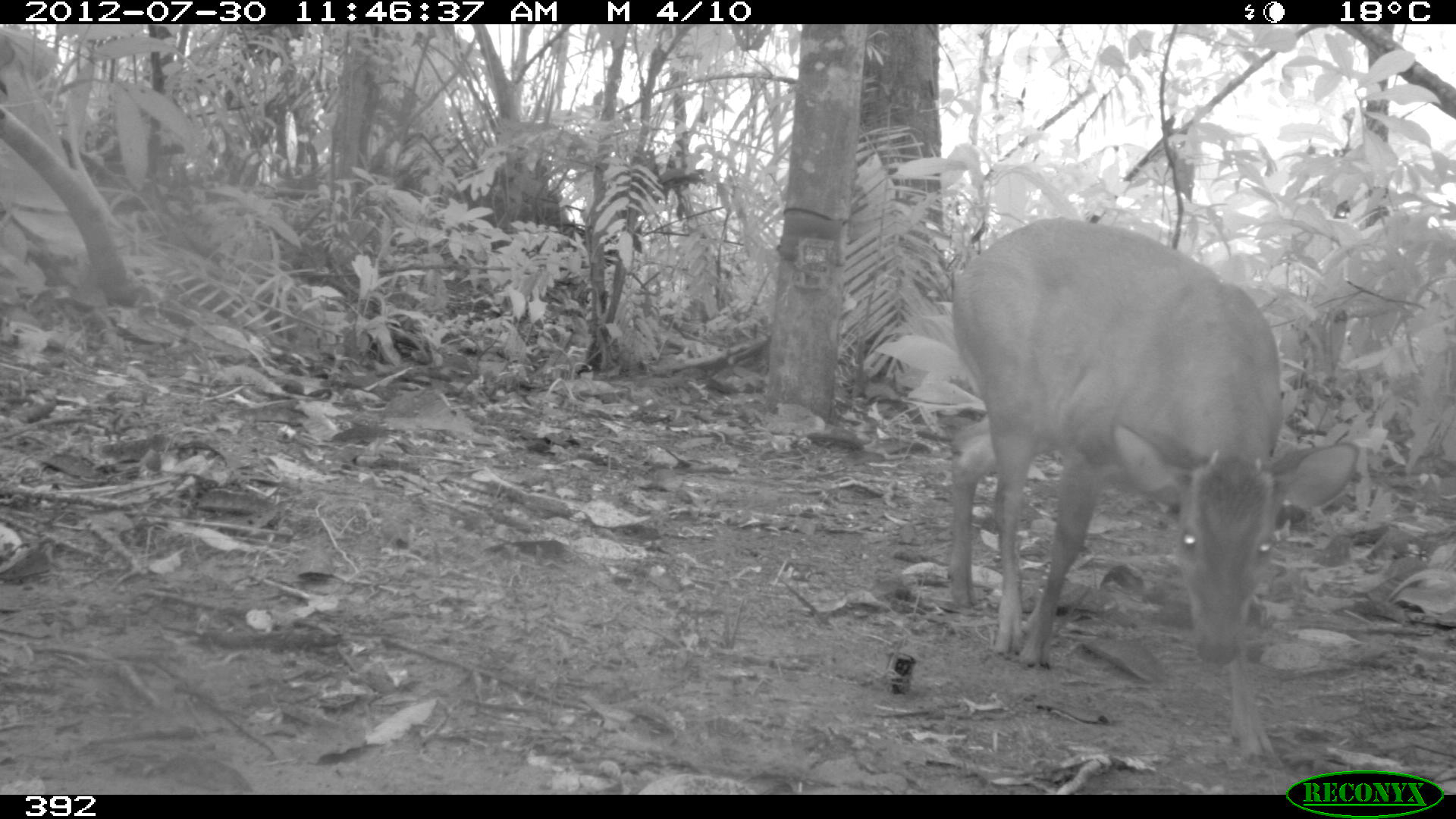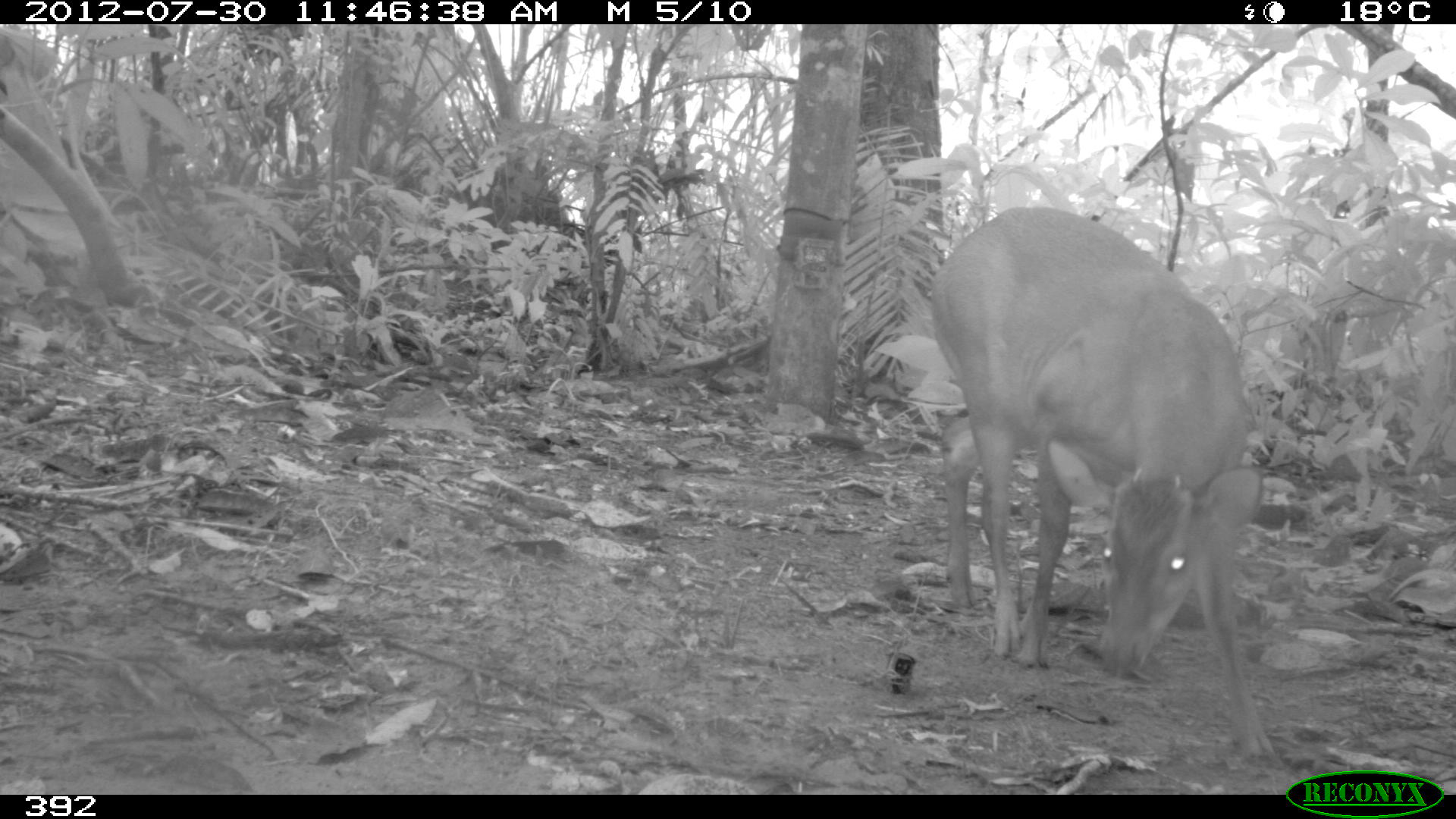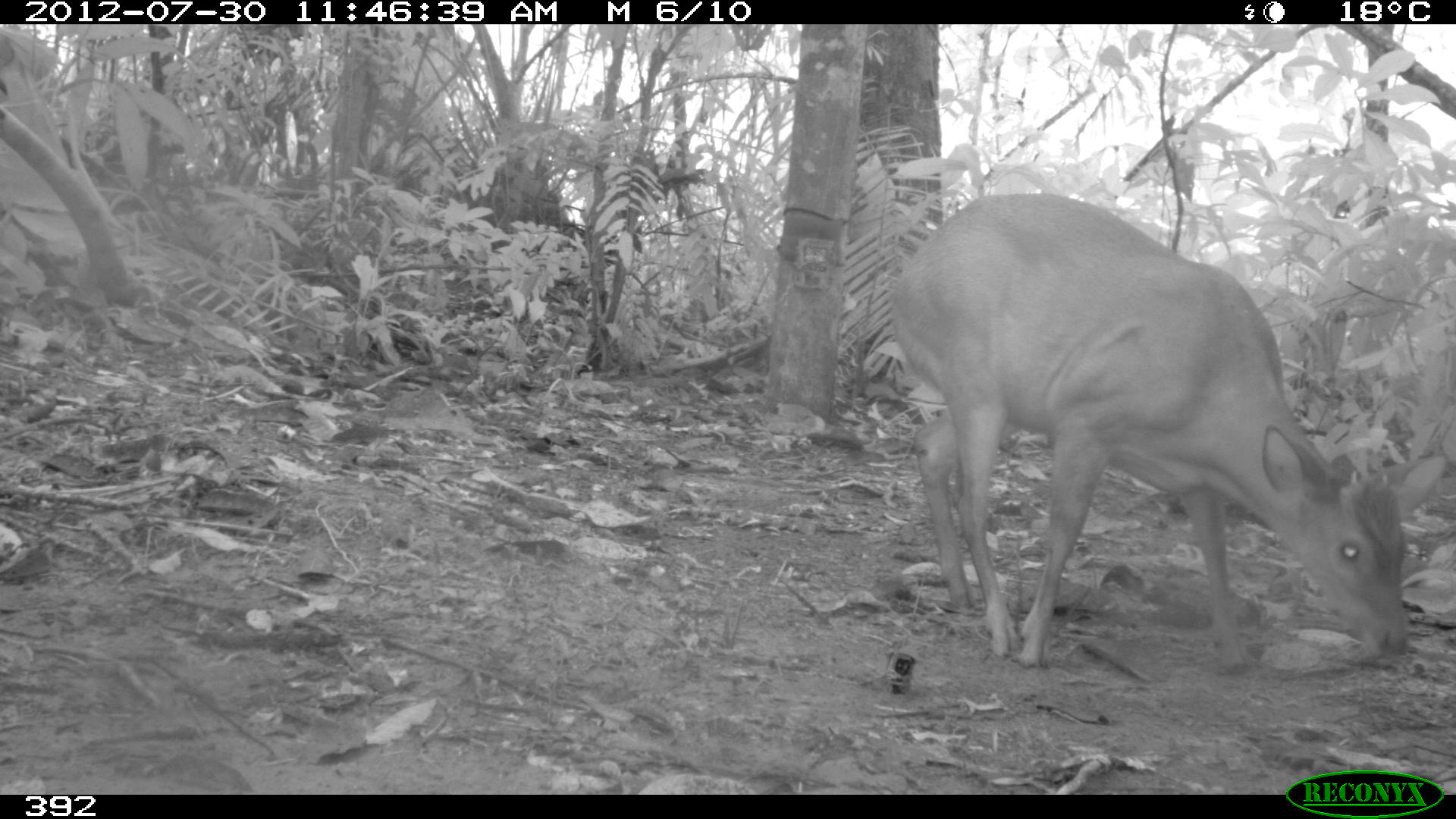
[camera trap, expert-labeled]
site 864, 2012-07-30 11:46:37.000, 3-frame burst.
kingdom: Animalia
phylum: Chordata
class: Mammalia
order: Artiodactyla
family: Cervidae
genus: Mazama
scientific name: Mazama americana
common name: red brocket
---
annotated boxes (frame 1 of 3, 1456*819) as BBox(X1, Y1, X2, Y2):
mazama americana: BBox(951, 217, 1358, 759)